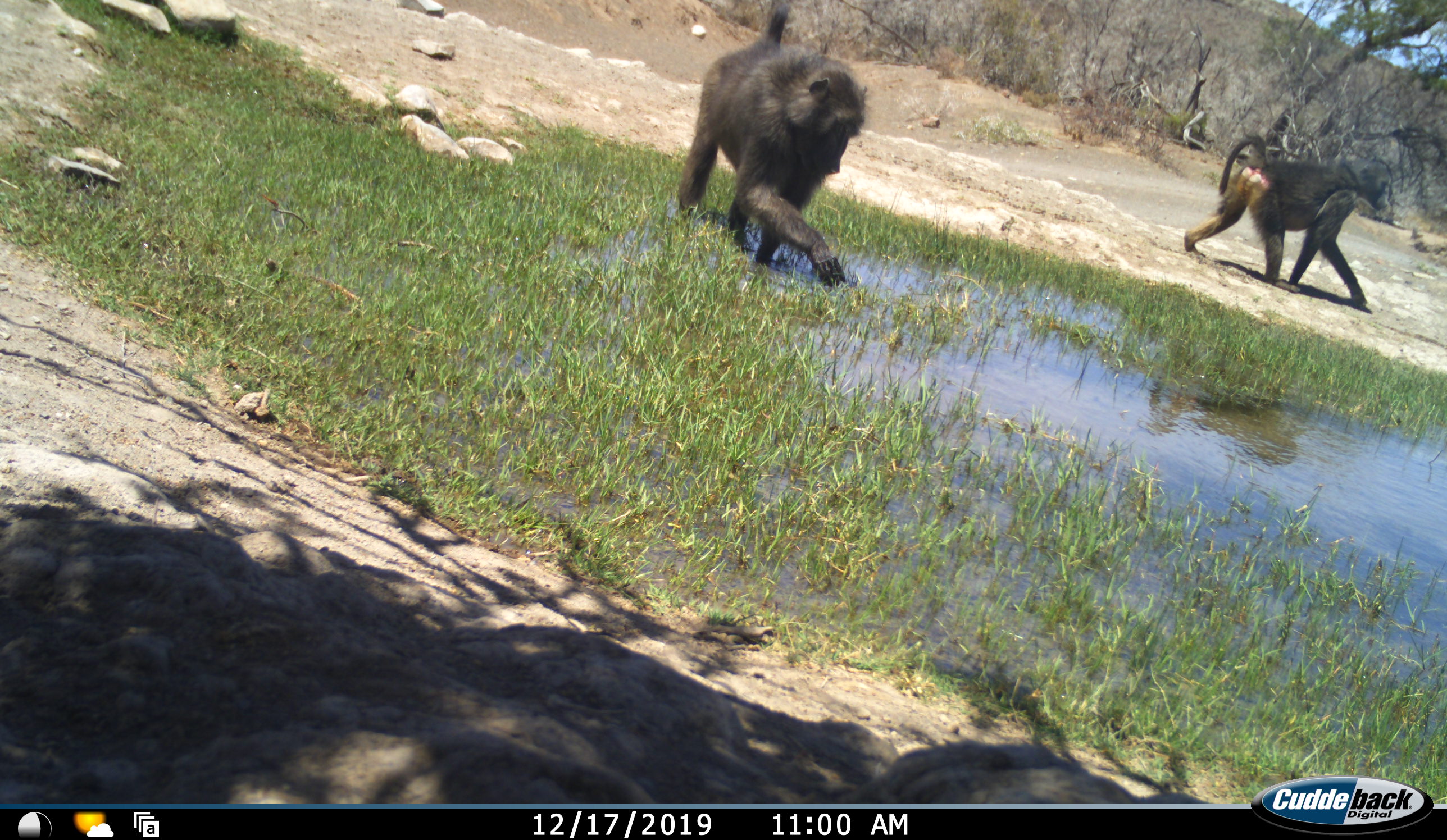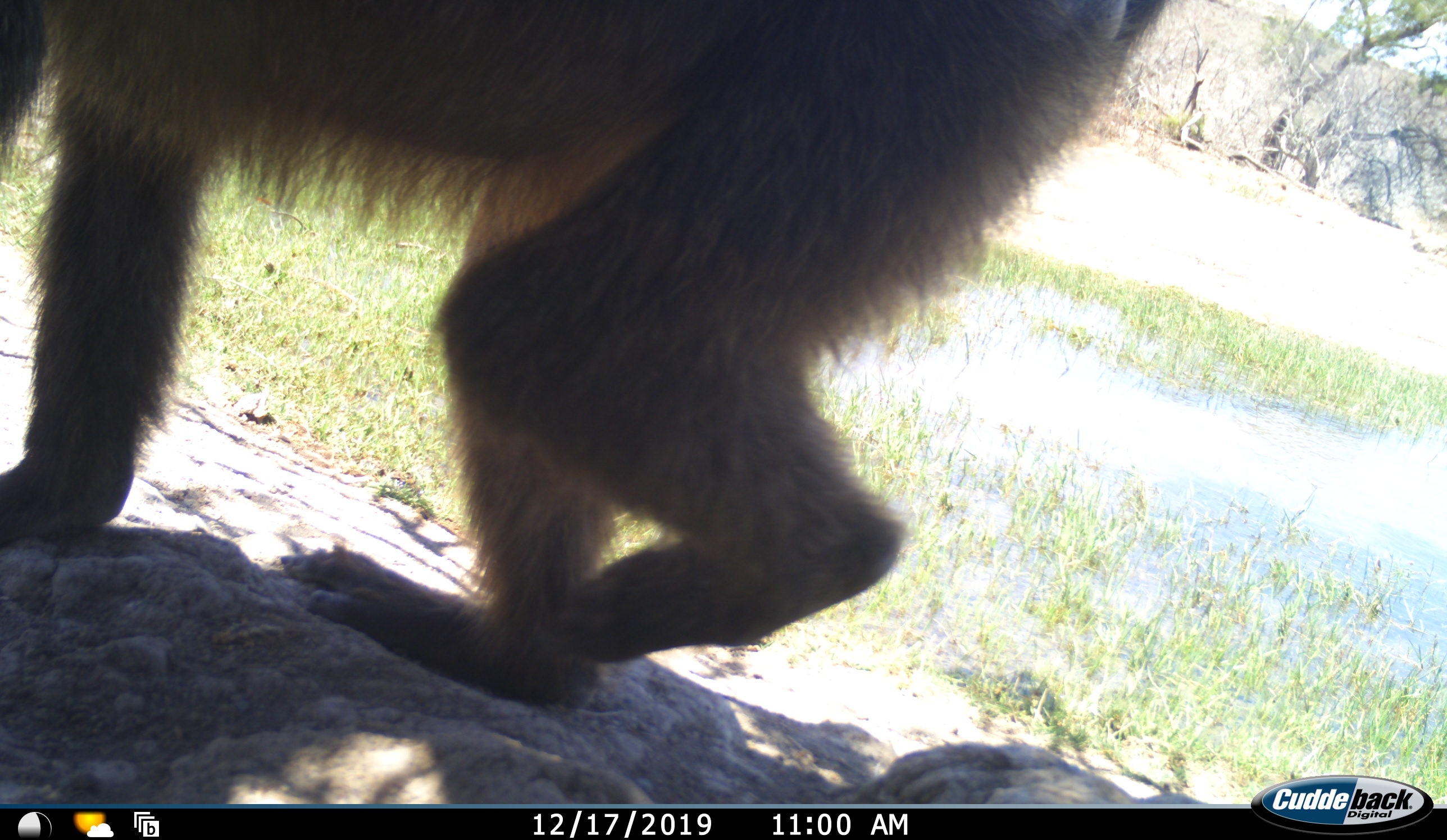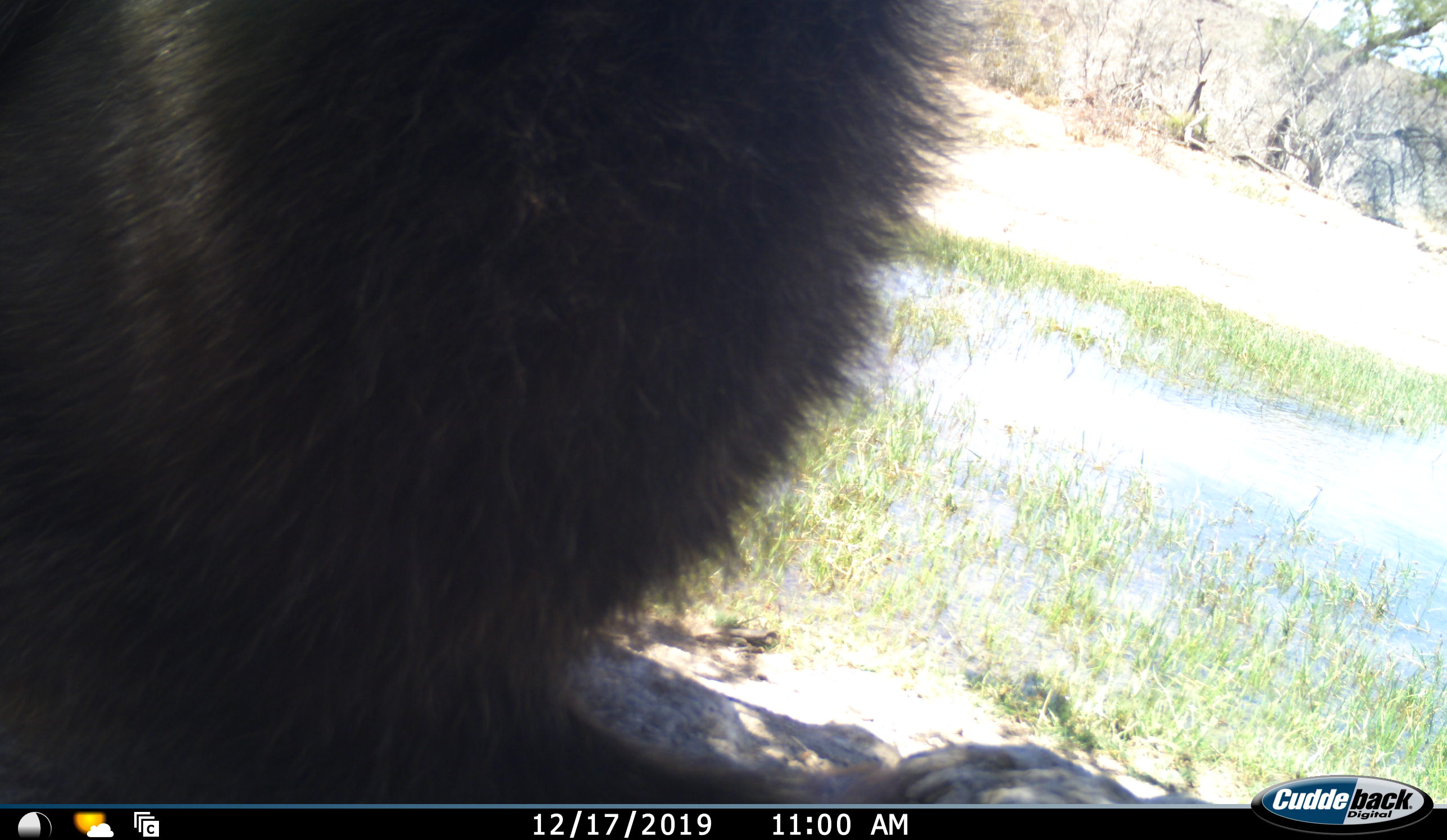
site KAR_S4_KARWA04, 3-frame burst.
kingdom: Animalia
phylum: Chordata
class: Mammalia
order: Primates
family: Cercopithecidae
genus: Papio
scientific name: Papio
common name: baboon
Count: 2.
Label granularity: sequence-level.